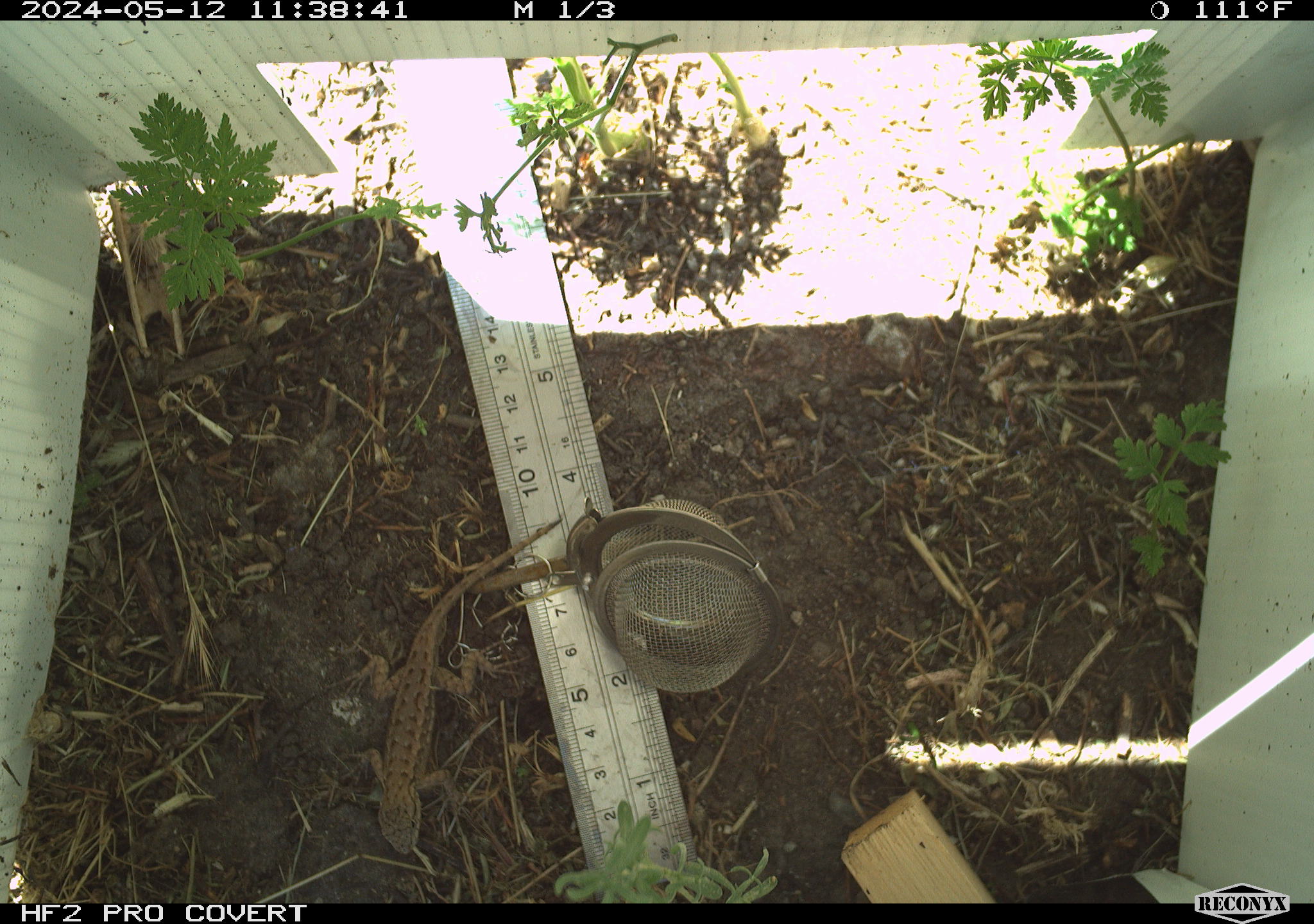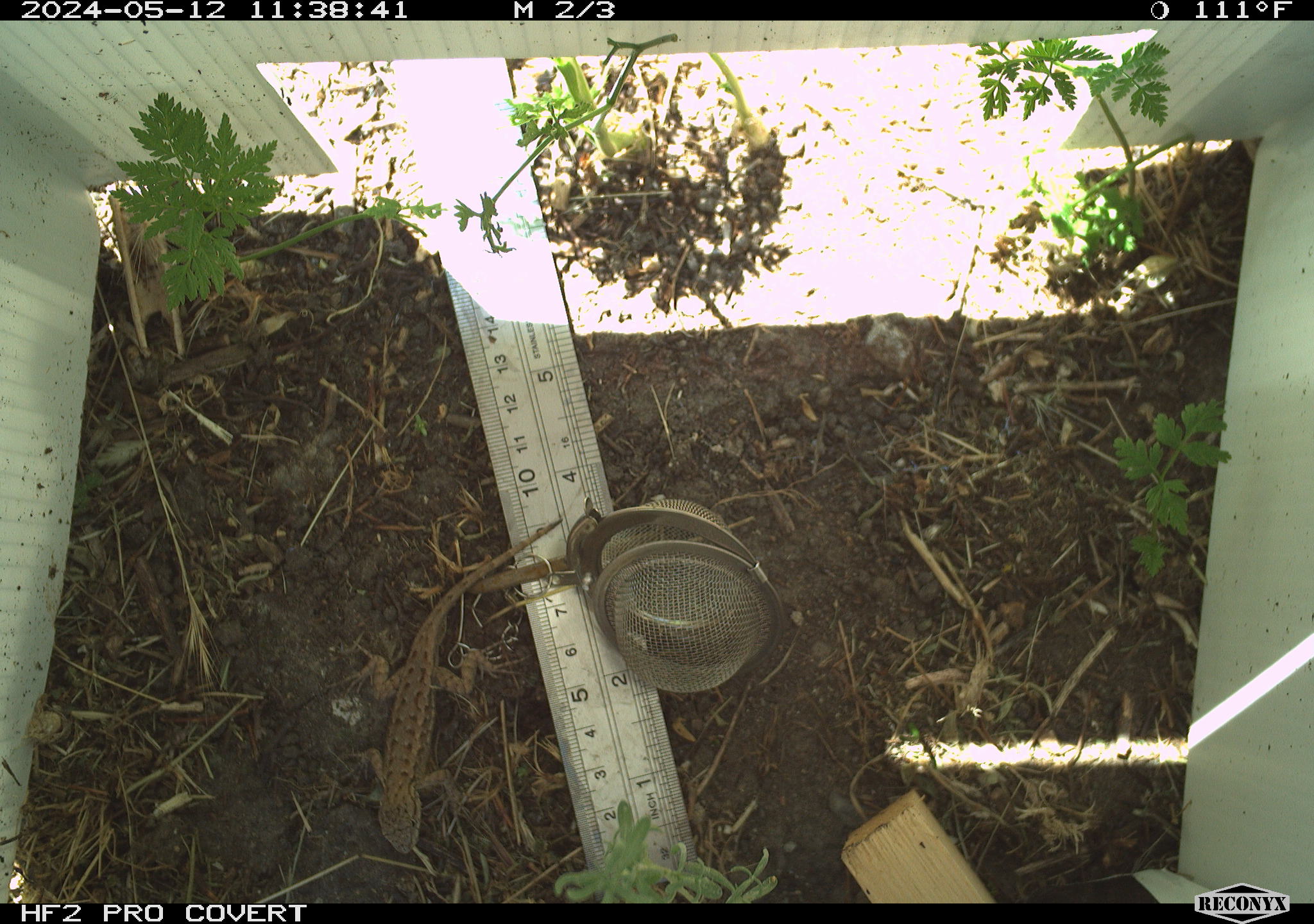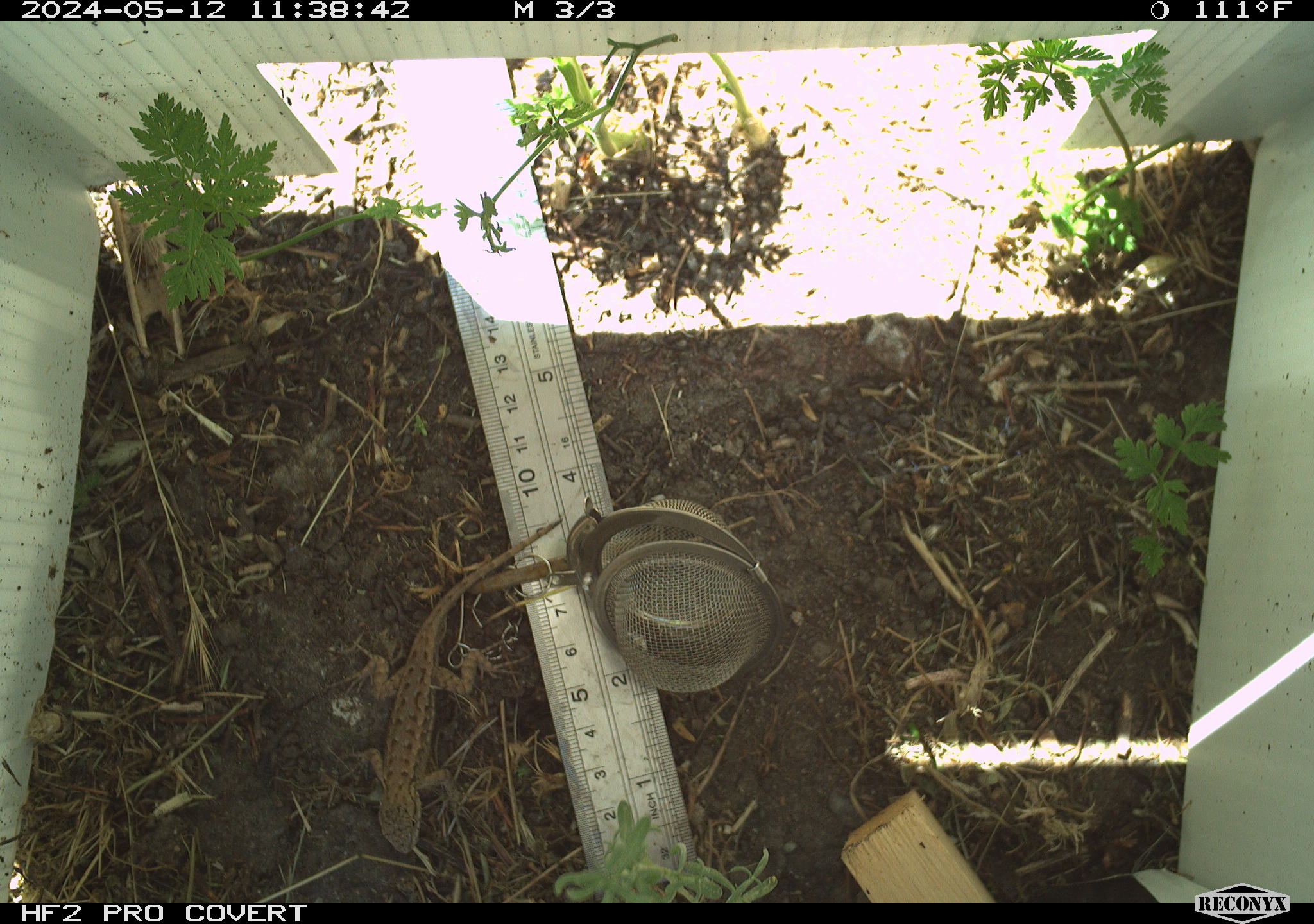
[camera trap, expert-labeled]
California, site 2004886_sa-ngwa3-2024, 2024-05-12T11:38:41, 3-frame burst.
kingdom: Animalia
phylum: Chordata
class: Reptilia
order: Squamata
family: Phrynosomatidae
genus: Sceloporus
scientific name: Sceloporus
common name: spiny lizards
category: sceloporus species